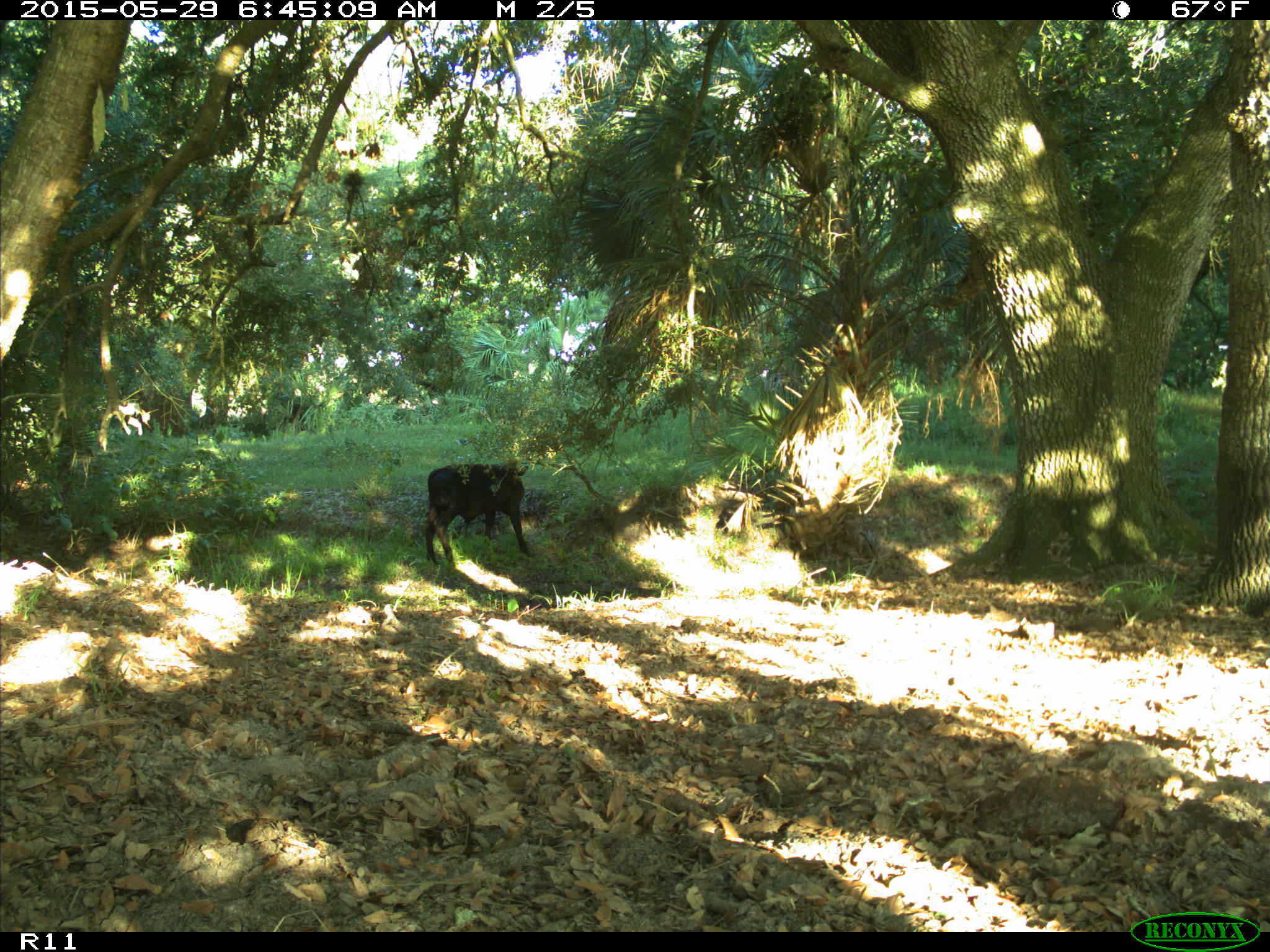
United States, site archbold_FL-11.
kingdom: Animalia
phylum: Chordata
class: Mammalia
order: Artiodactyla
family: Bovidae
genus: Bos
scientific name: Bos taurus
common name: domestic cow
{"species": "Bos taurus (domestic cow)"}